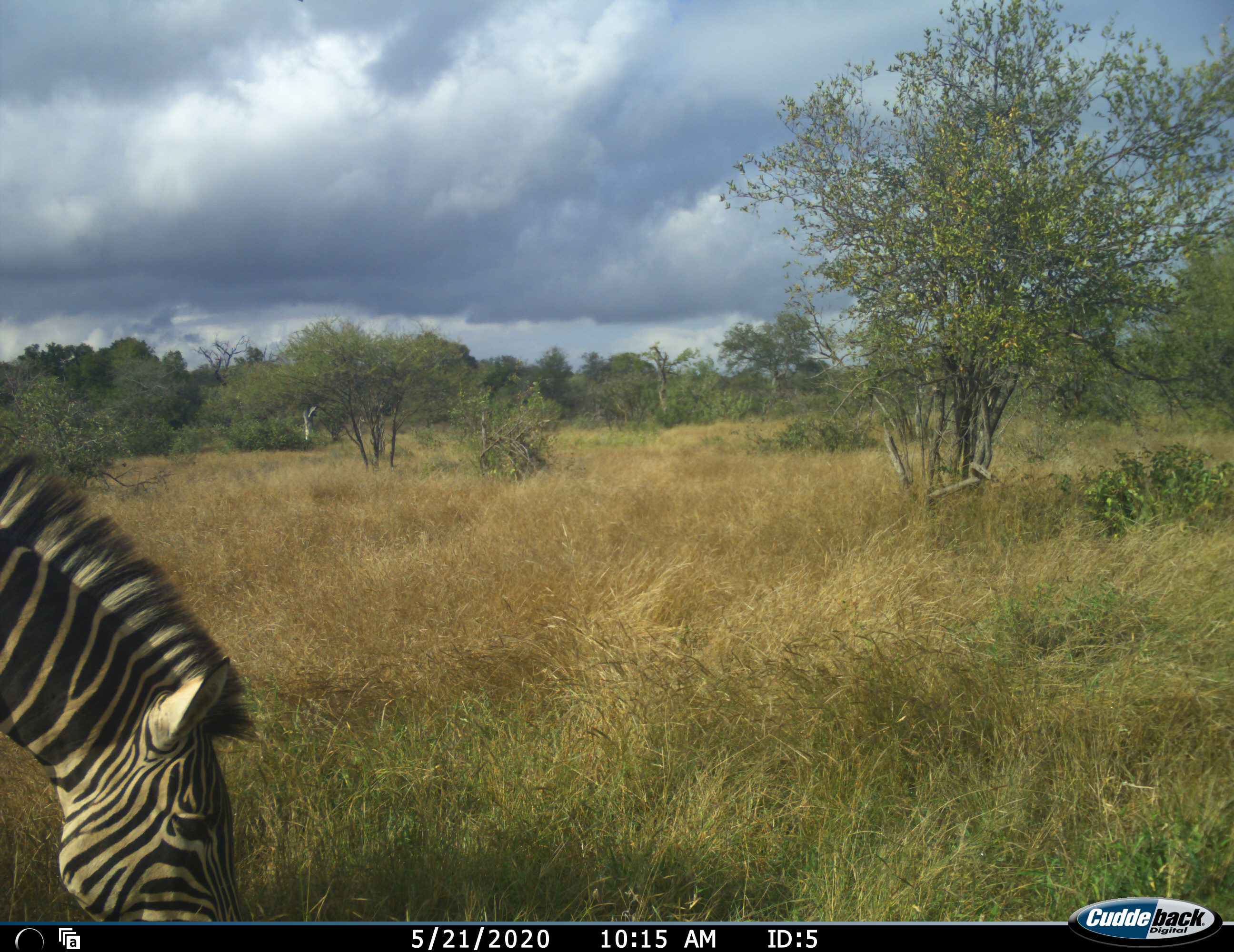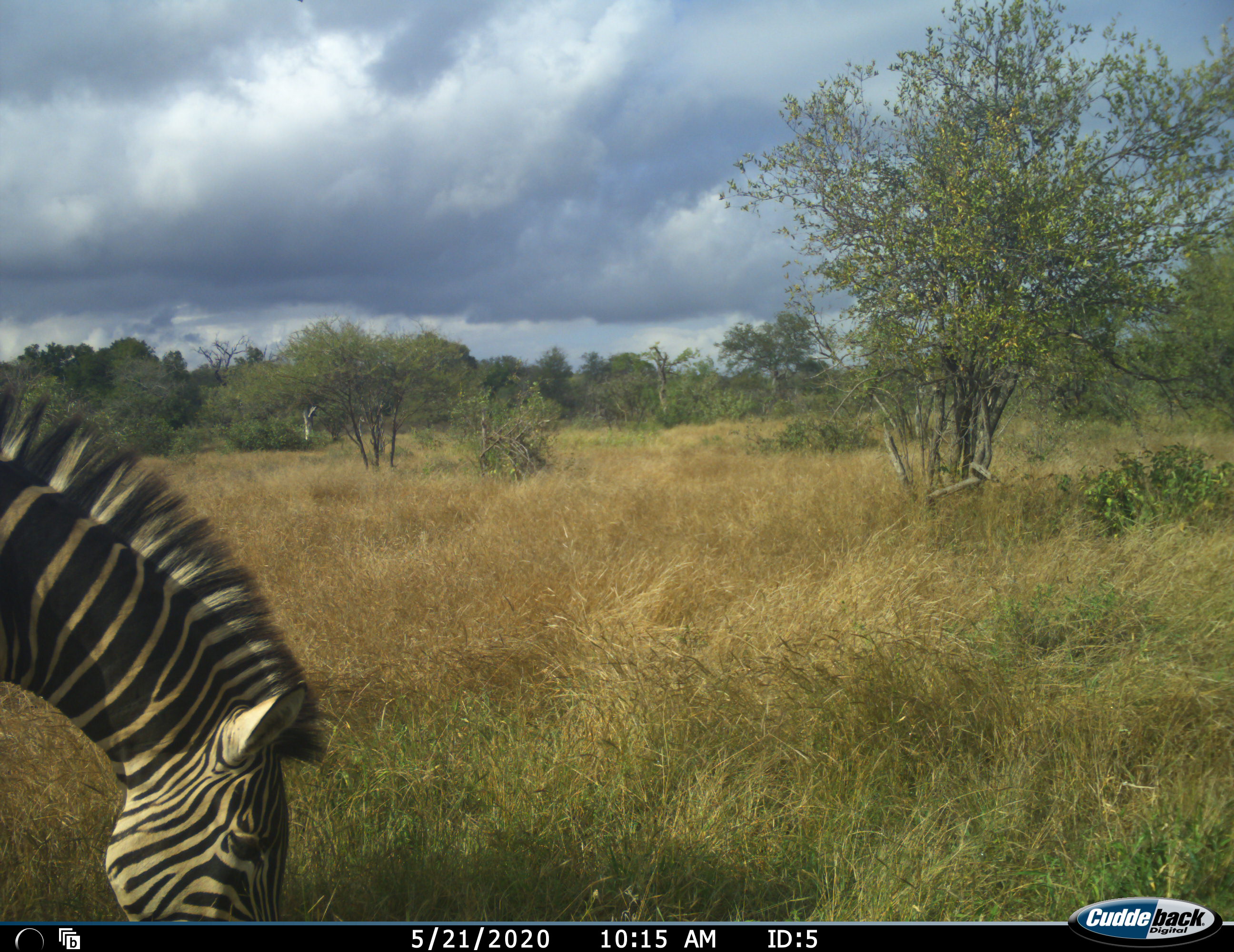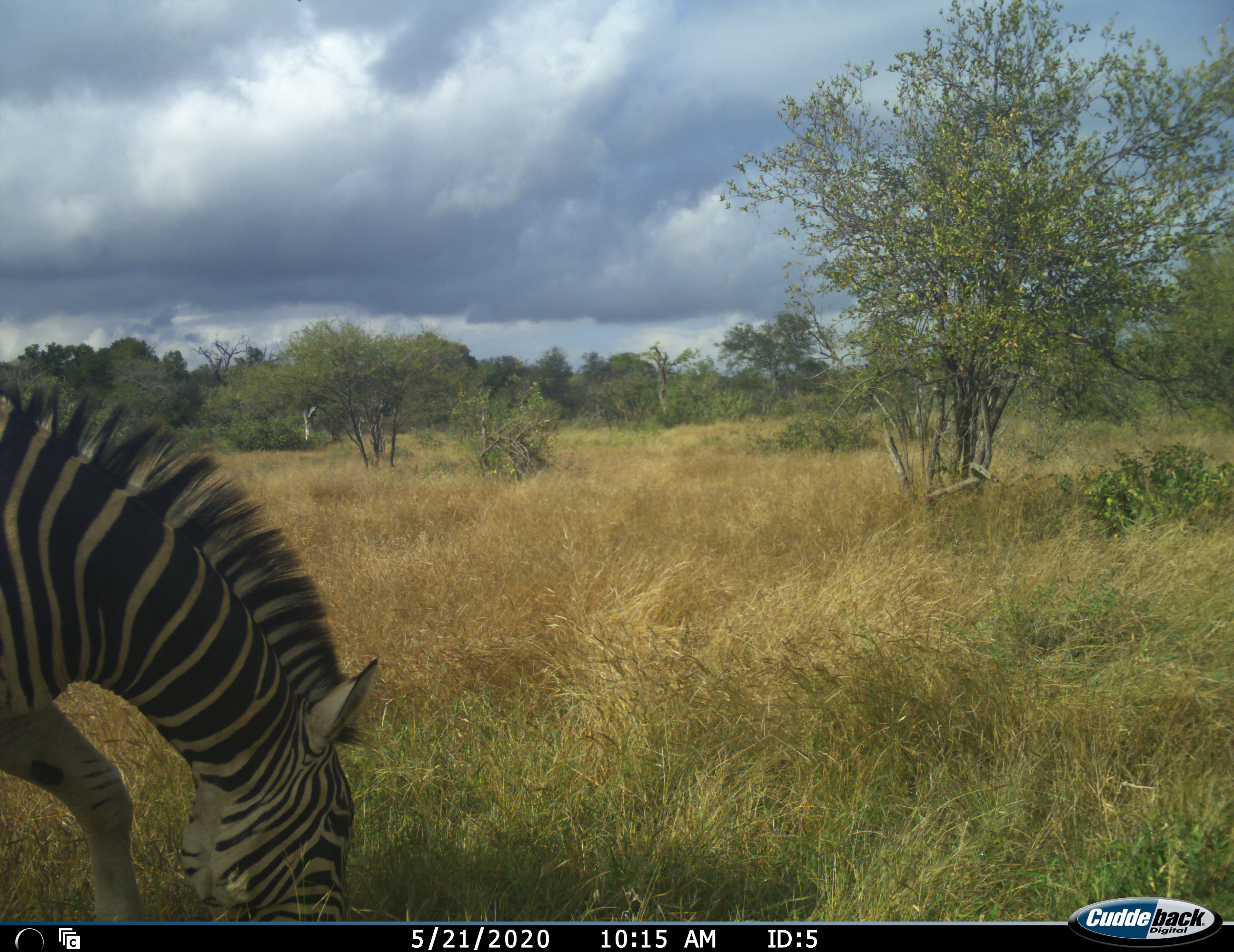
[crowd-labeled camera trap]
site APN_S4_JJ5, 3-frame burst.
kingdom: Animalia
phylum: Chordata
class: Mammalia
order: Perissodactyla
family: Equidae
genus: Equus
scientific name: Equus quagga burchellii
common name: burchell's zebra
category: zebraburchells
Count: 1.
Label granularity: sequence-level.